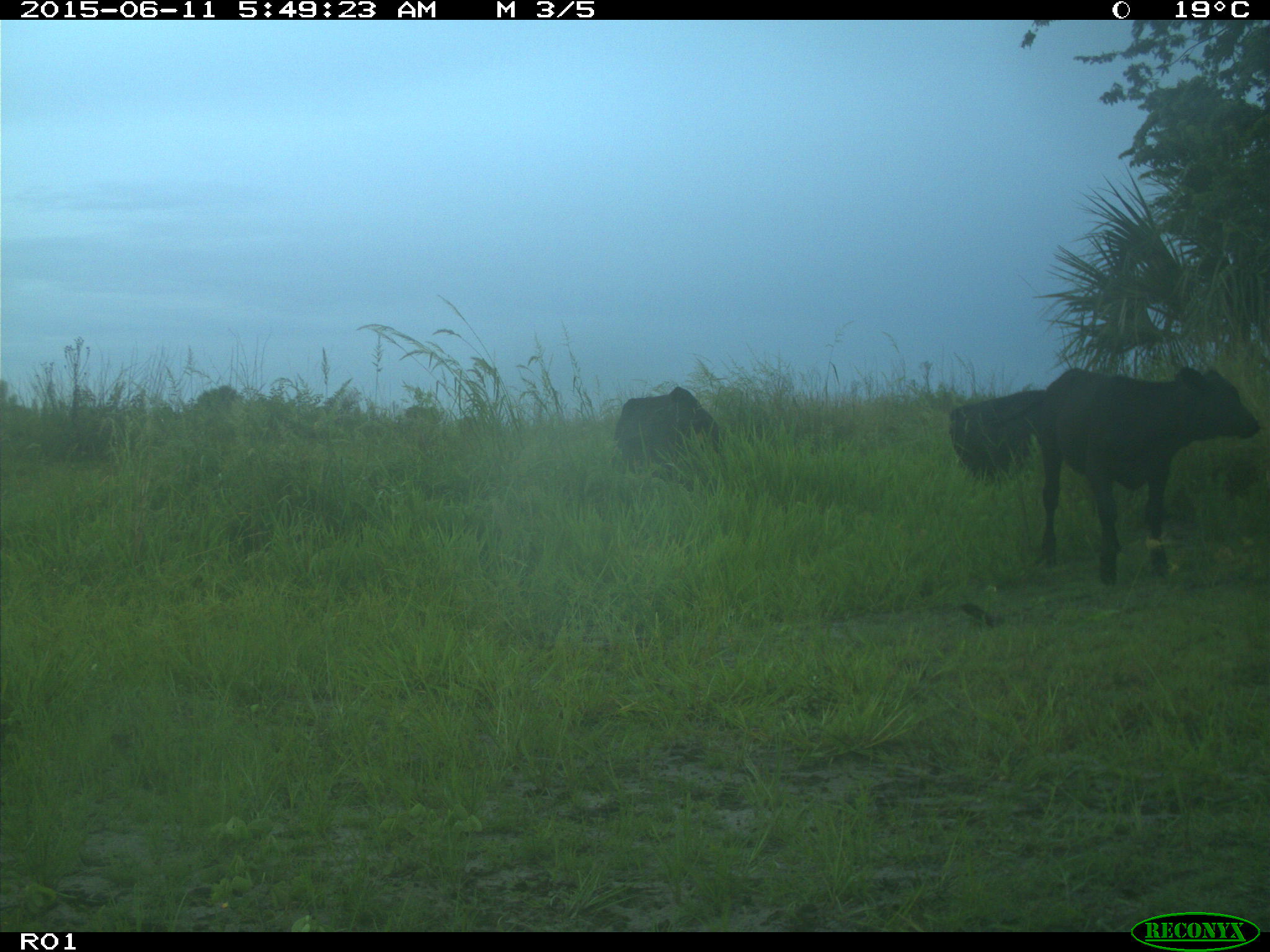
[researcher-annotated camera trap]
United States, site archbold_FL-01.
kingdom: Animalia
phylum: Chordata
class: Mammalia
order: Artiodactyla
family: Bovidae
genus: Bos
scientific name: Bos taurus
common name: domestic cow